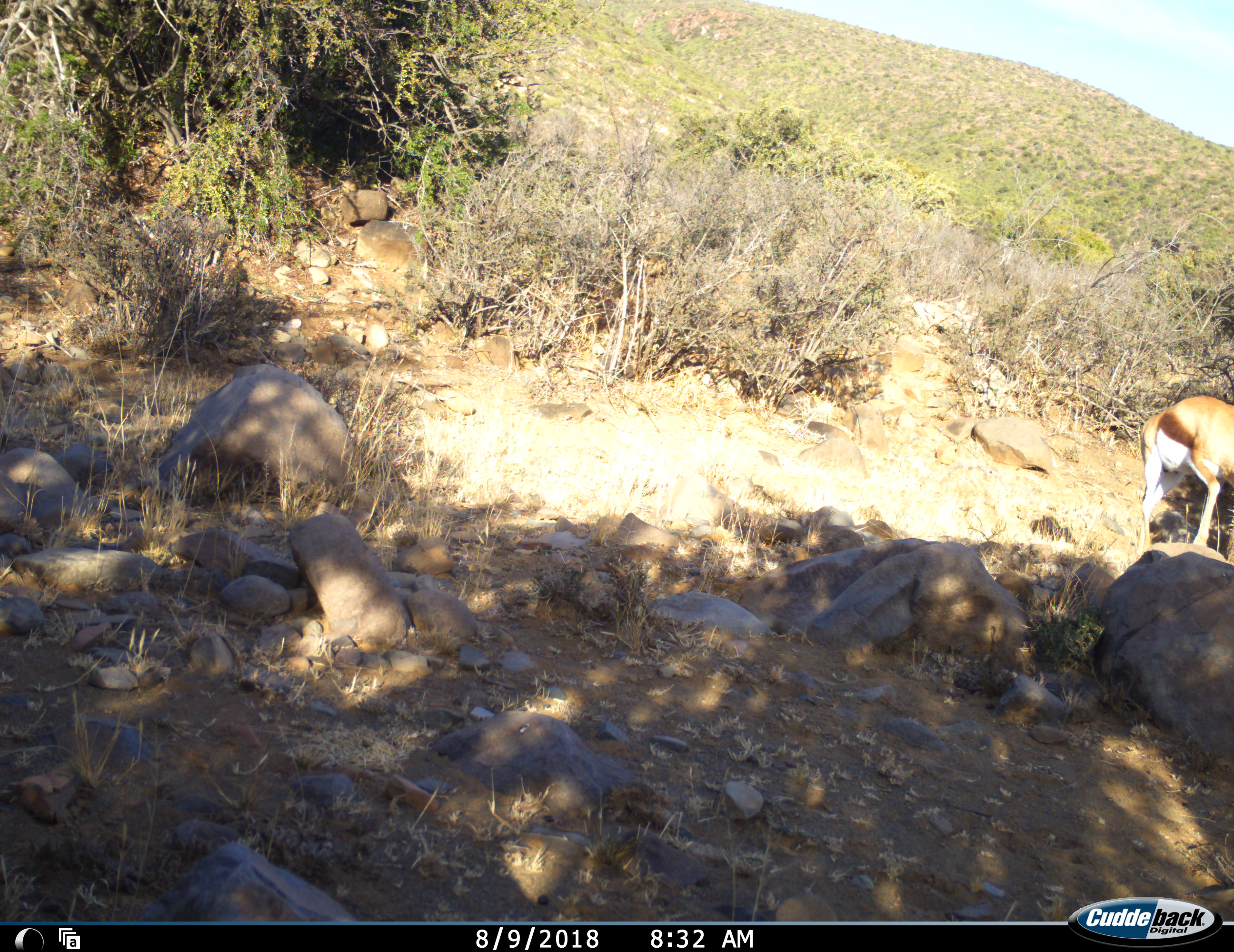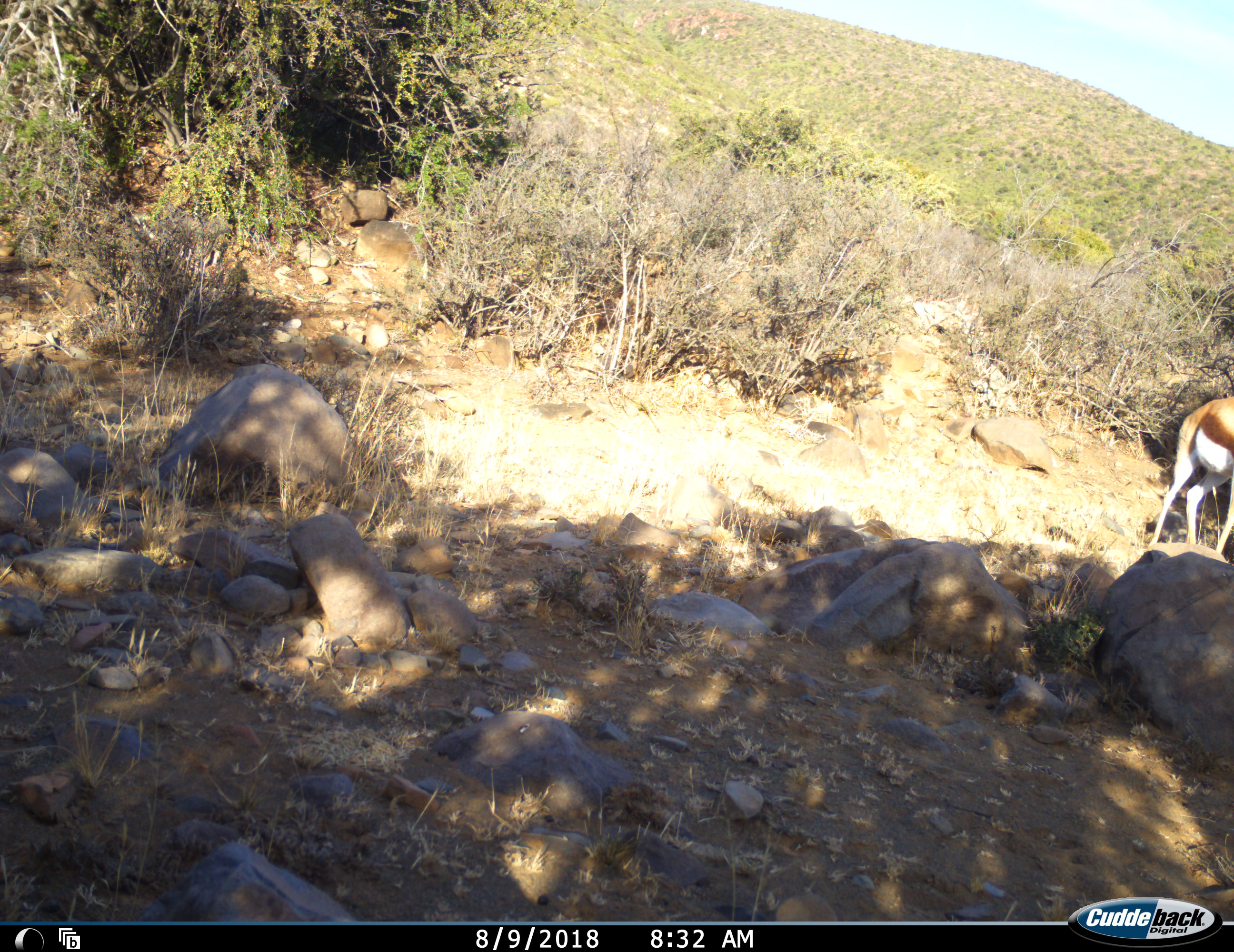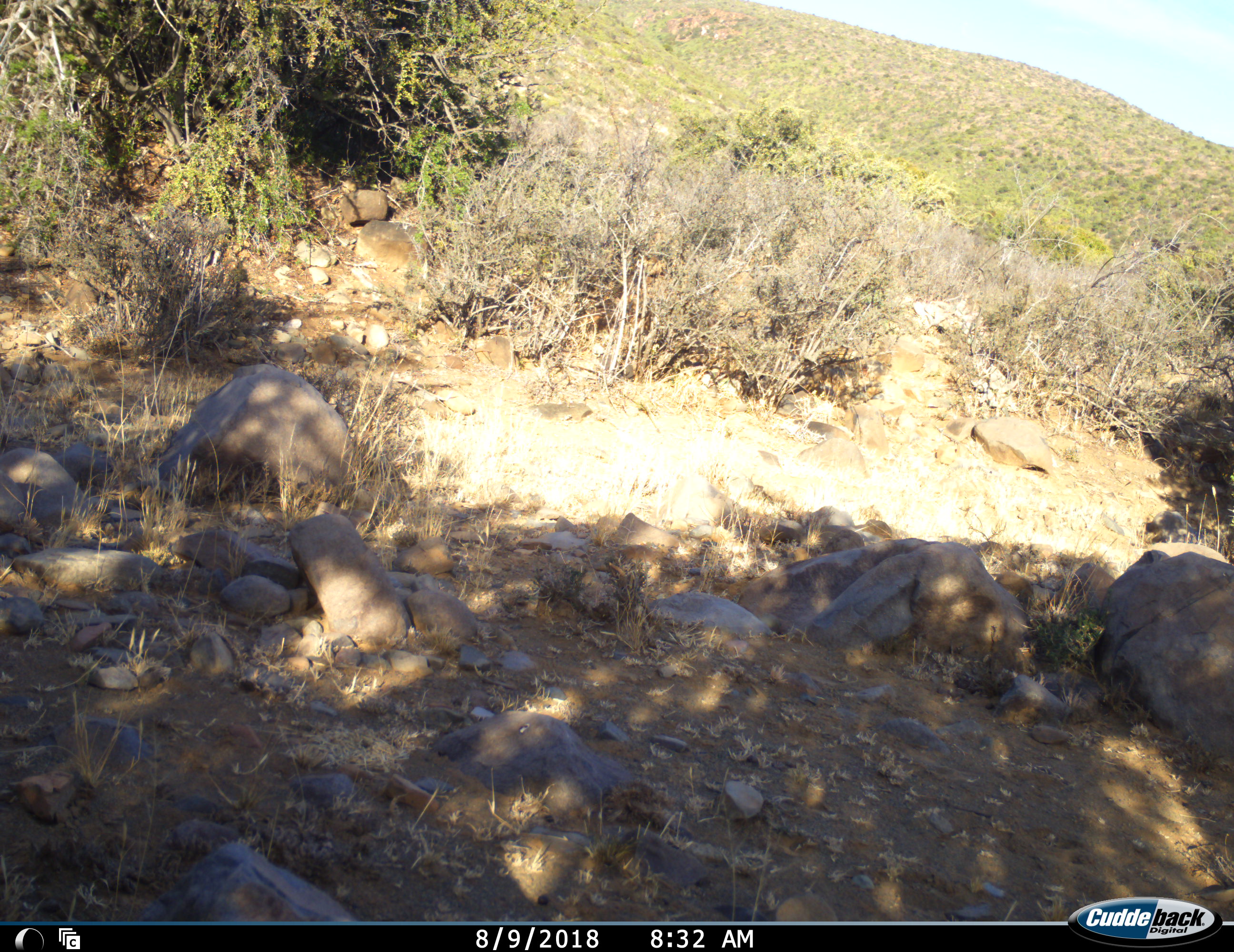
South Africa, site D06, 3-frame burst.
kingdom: Animalia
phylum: Chordata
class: Mammalia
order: Artiodactyla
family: Bovidae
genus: Antidorcas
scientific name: Antidorcas marsupialis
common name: springbok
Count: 1.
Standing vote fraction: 10%.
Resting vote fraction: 0%.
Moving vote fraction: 90%.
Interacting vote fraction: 0%.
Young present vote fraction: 0%.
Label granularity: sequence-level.